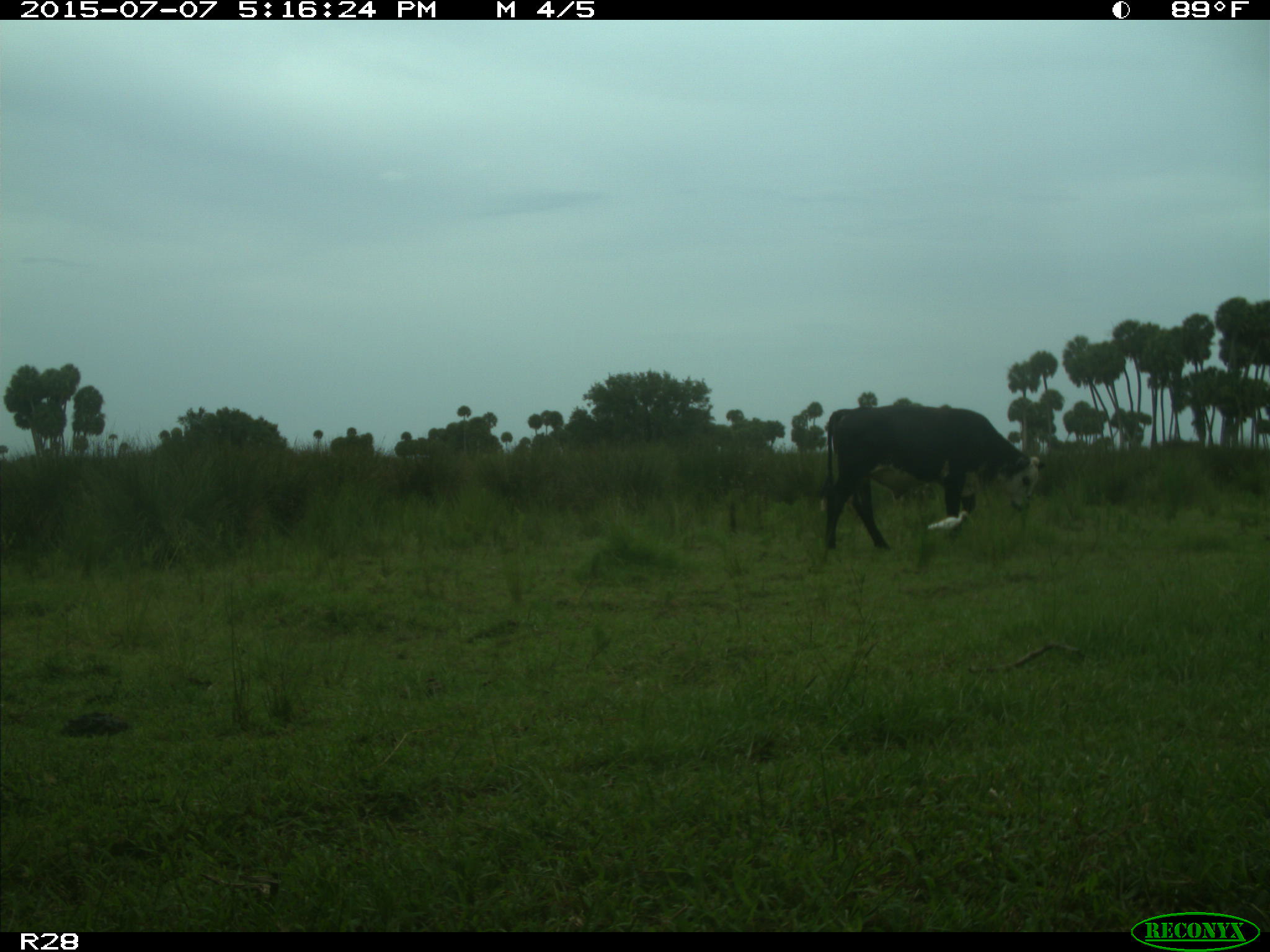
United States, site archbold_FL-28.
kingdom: Animalia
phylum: Chordata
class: Mammalia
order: Artiodactyla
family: Bovidae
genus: Bos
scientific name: Bos taurus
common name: domestic cow